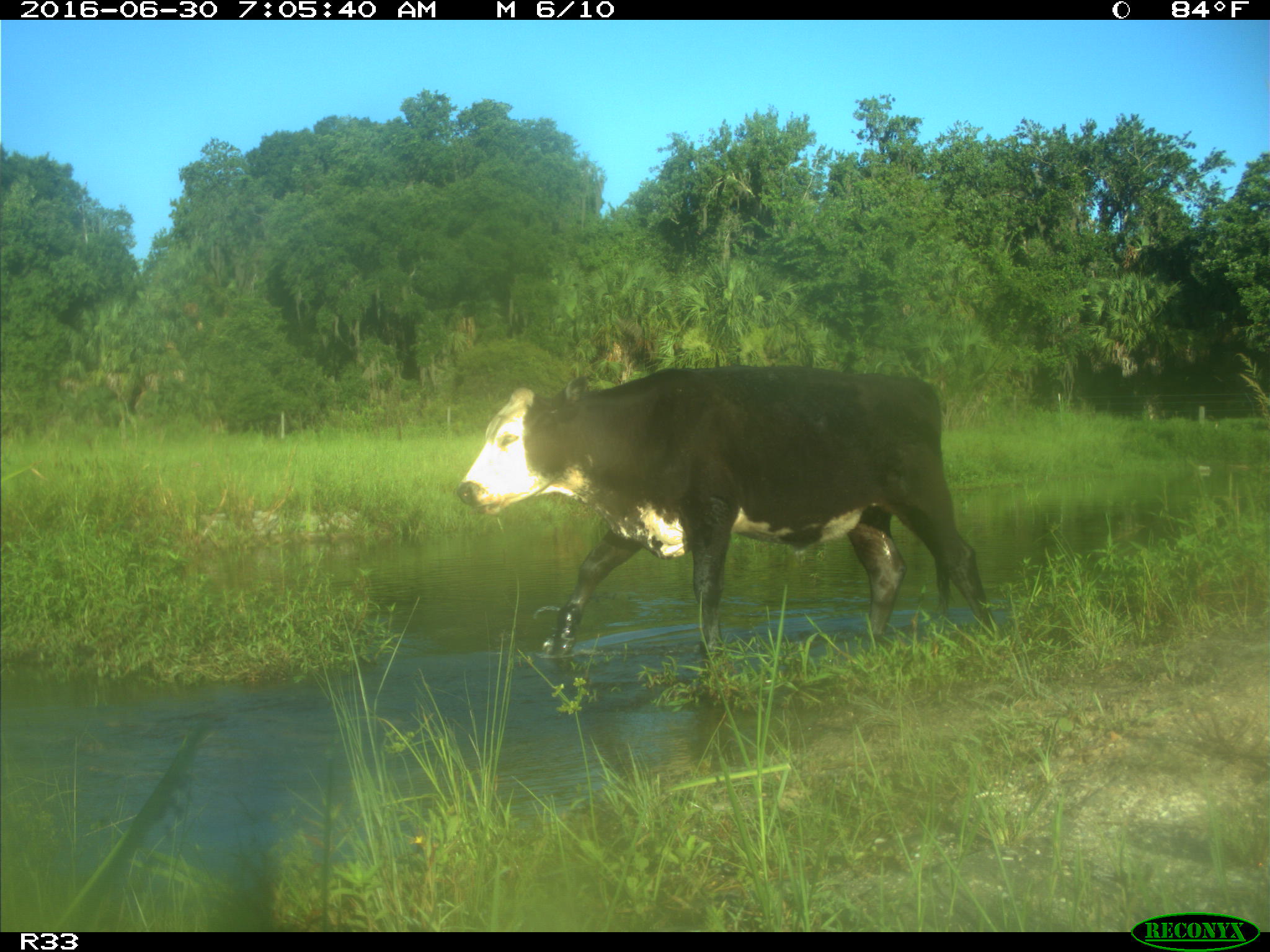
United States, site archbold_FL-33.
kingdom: Animalia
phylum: Chordata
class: Mammalia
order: Artiodactyla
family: Bovidae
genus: Bos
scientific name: Bos taurus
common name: domestic cow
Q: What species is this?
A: Bos taurus (domestic cow).